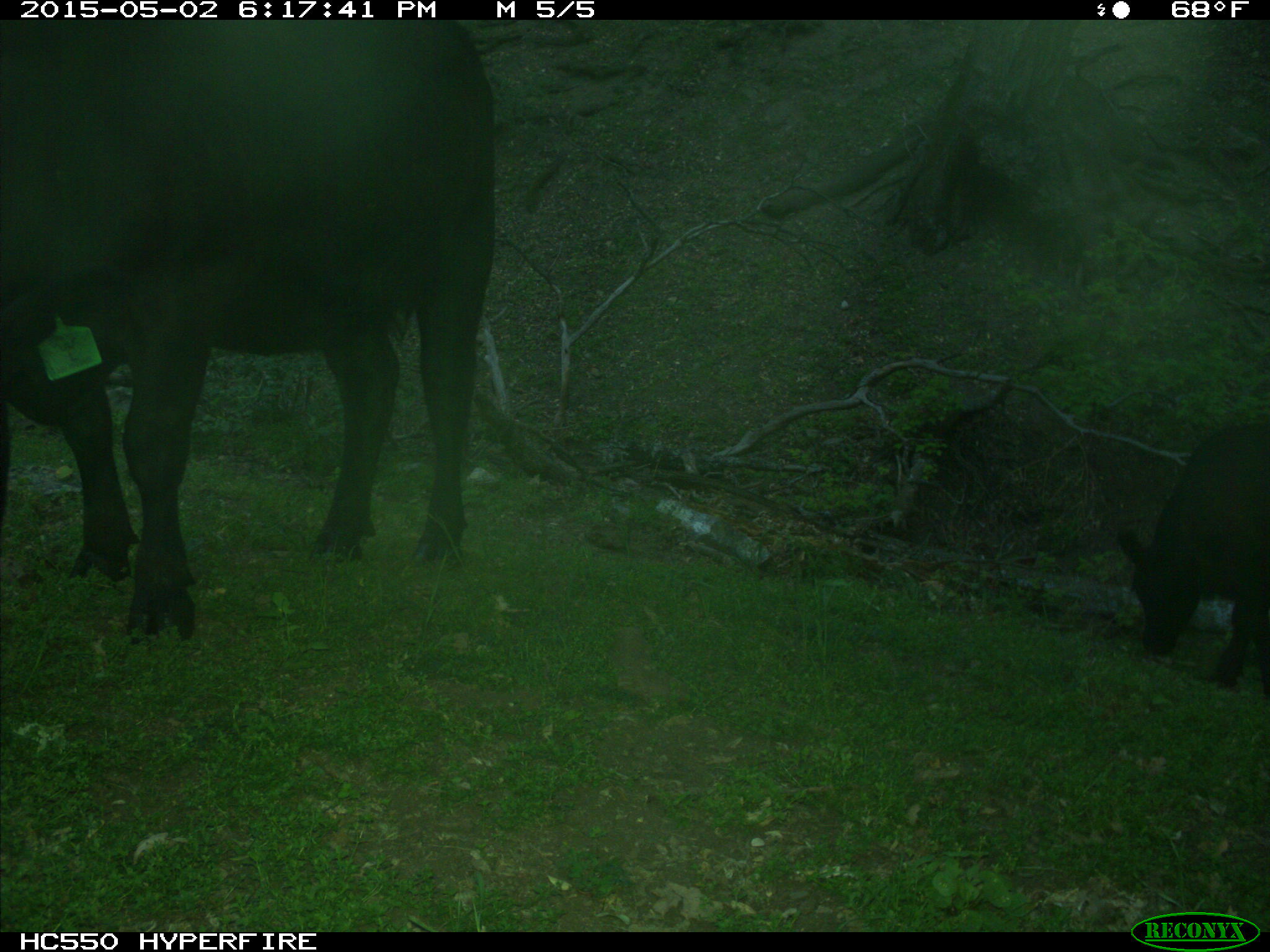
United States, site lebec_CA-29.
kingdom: Animalia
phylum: Chordata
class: Mammalia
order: Artiodactyla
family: Bovidae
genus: Bos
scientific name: Bos taurus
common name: domestic cow